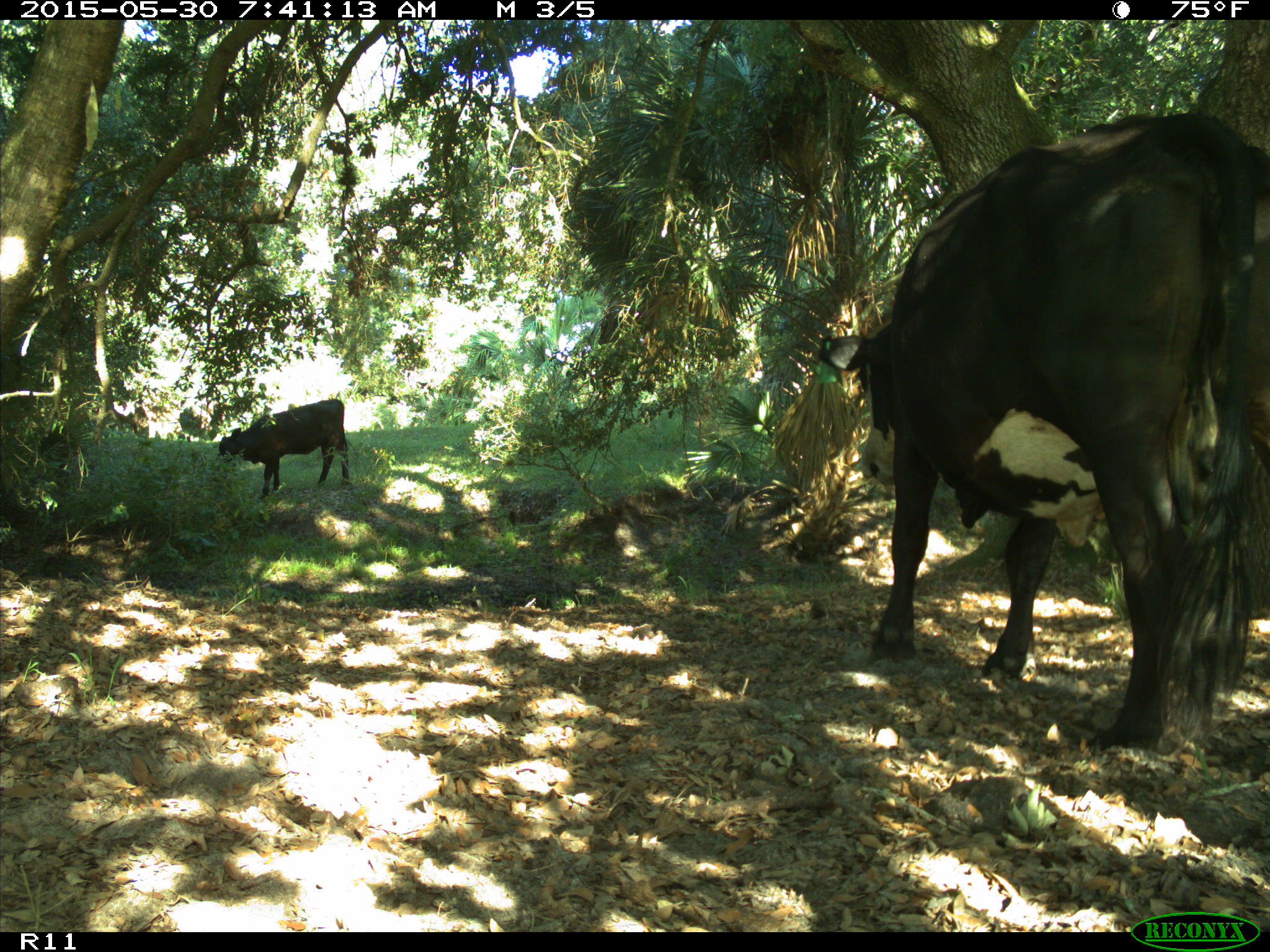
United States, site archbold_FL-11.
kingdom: Animalia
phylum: Chordata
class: Mammalia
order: Artiodactyla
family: Bovidae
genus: Bos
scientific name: Bos taurus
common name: domestic cow